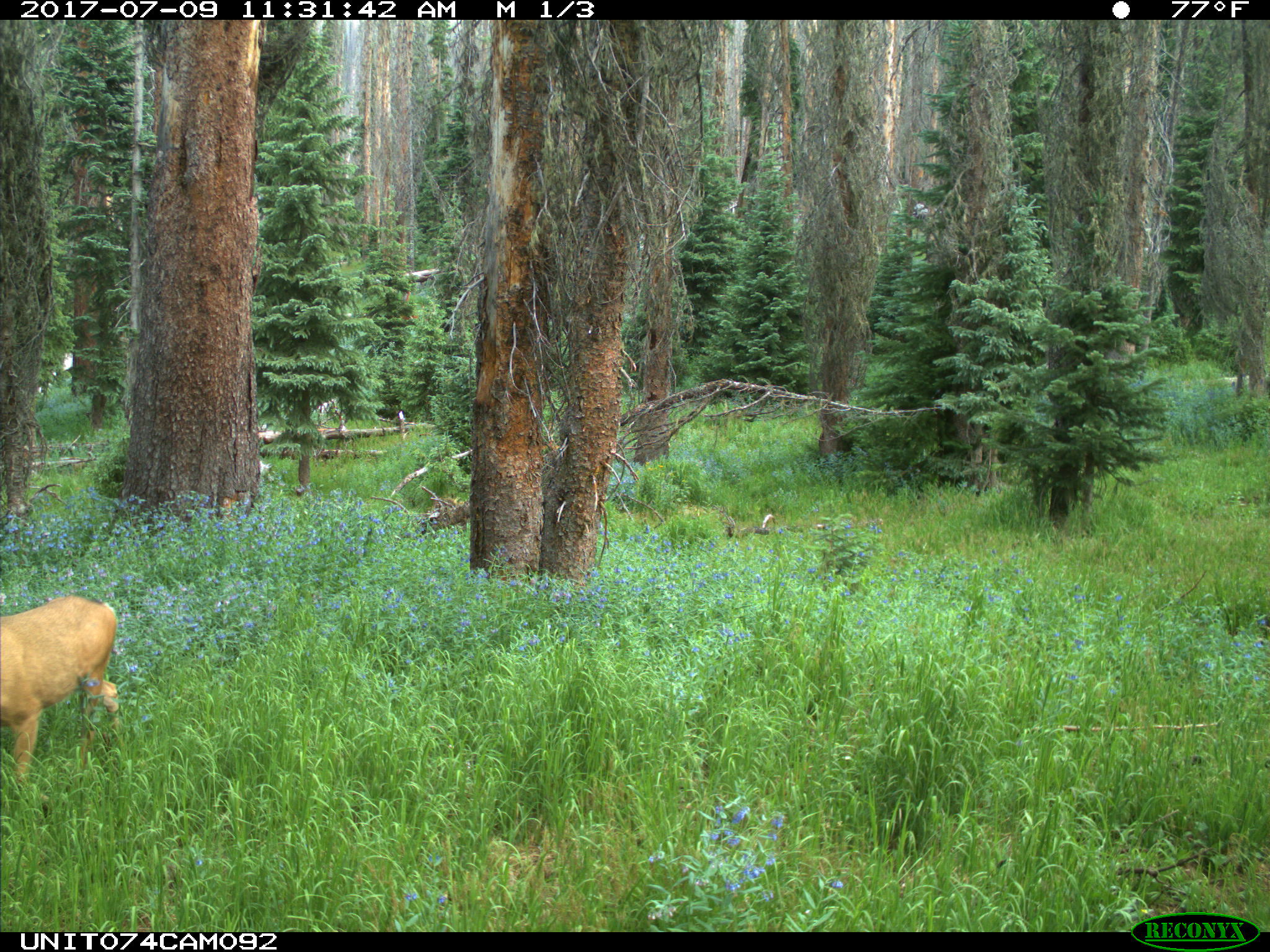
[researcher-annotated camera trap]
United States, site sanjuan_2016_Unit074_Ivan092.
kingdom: Animalia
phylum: Chordata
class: Mammalia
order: Artiodactyla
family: Cervidae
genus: Odocoileus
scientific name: Odocoileus hemionus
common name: mule deer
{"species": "Odocoileus hemionus (mule deer)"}